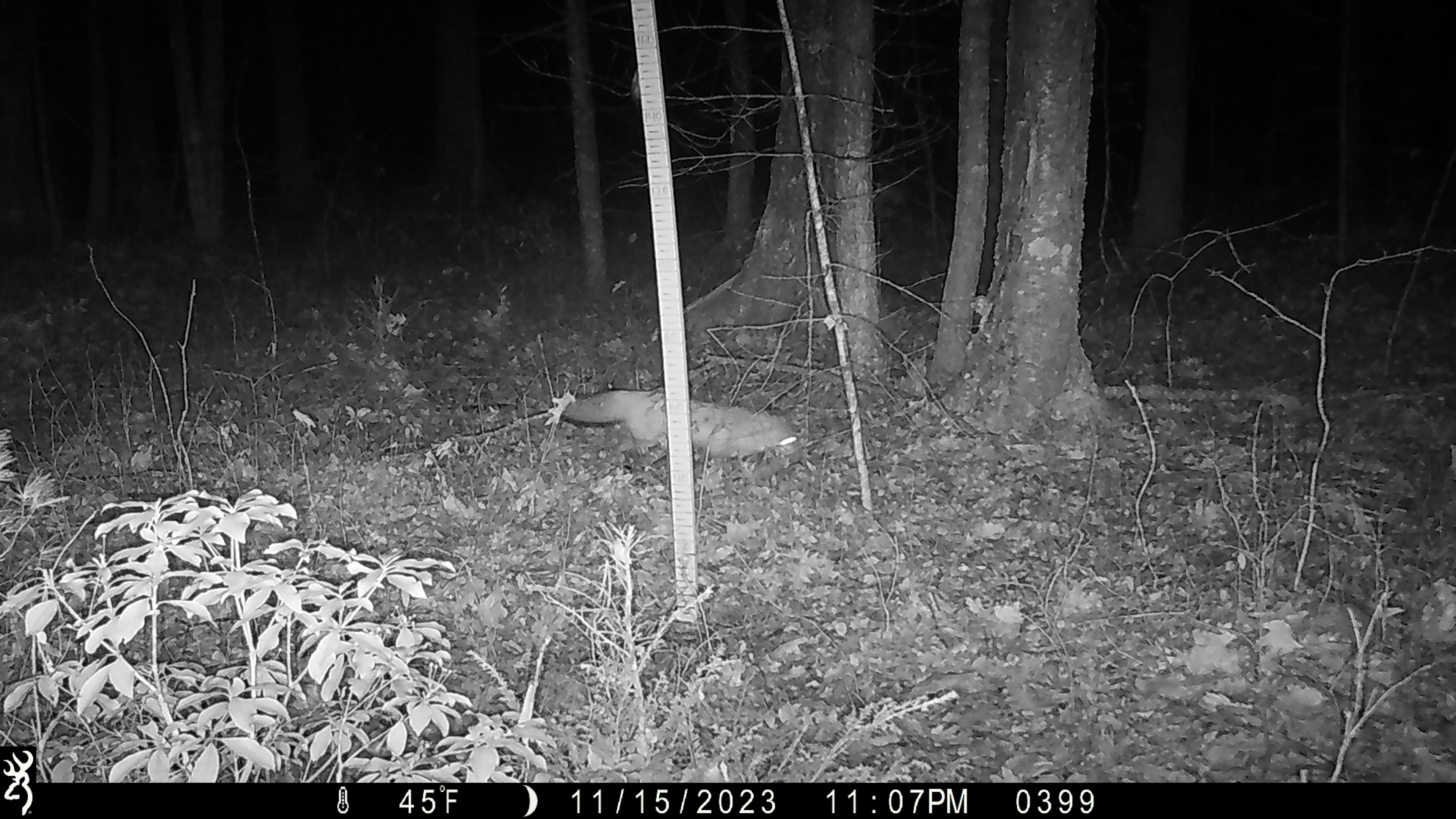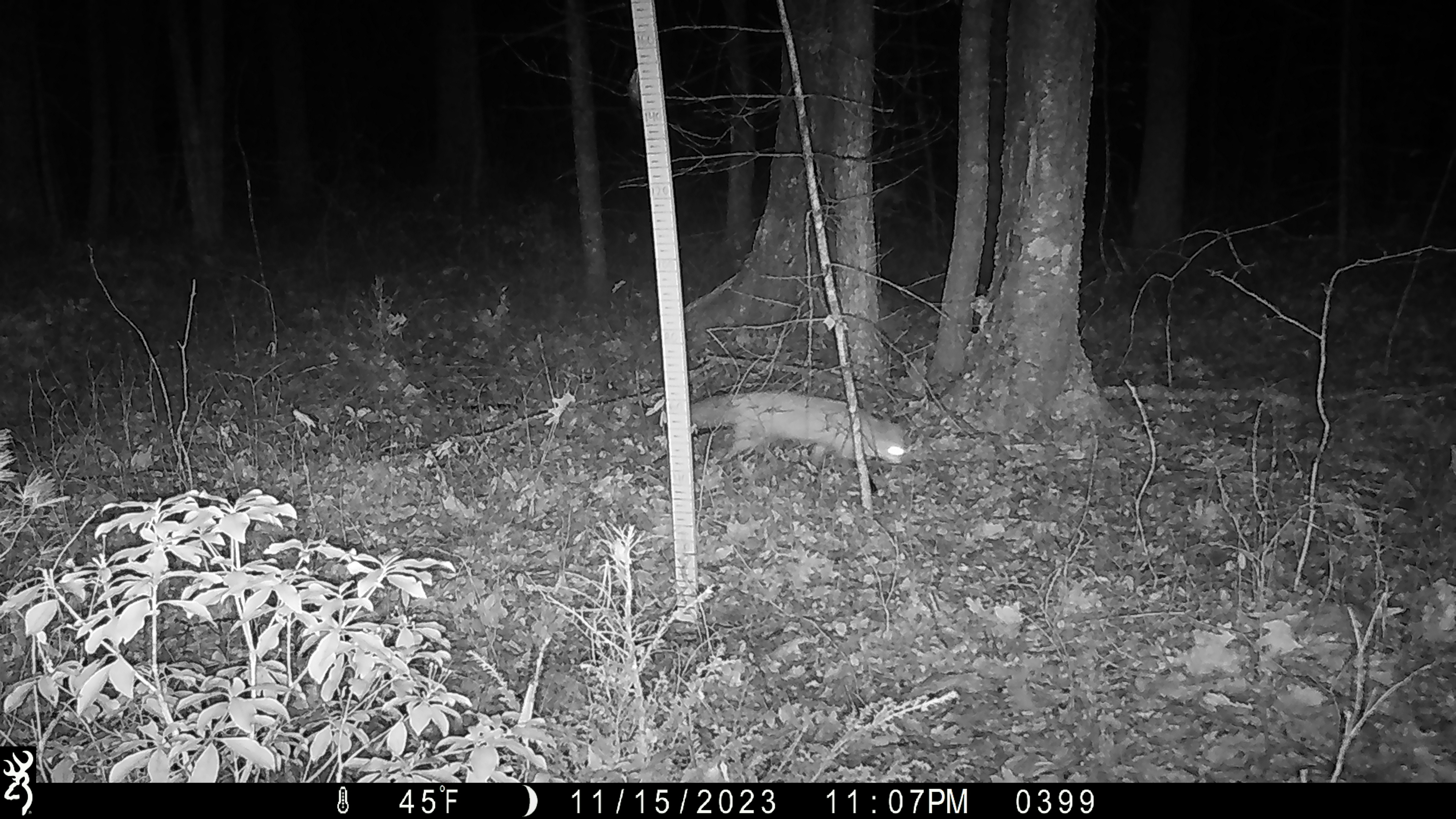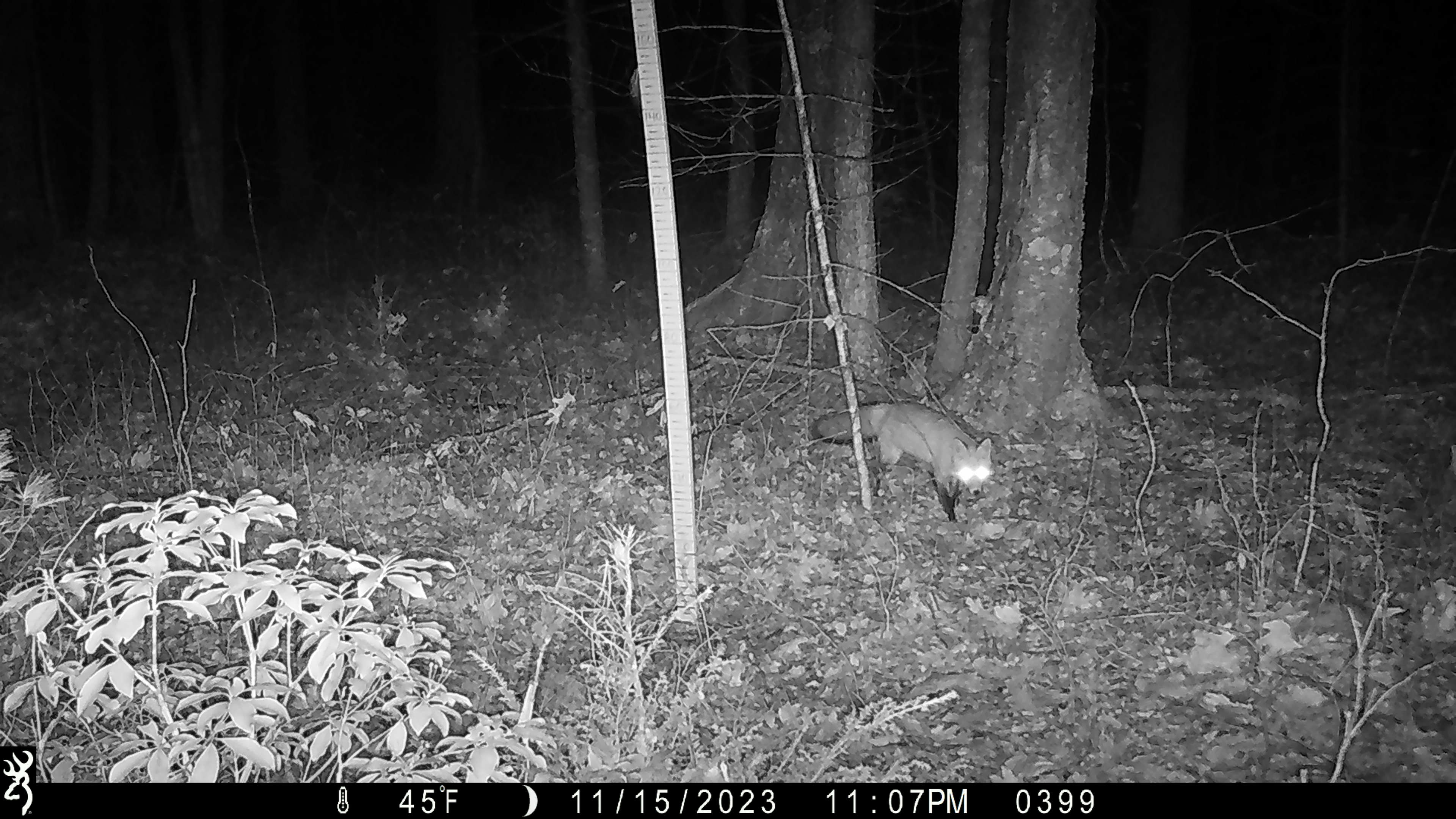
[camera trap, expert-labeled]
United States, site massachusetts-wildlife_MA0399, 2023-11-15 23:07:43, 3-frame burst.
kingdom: Animalia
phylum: Chordata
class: Mammalia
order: Carnivora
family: Canidae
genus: Vulpes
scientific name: Vulpes vulpes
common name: red fox